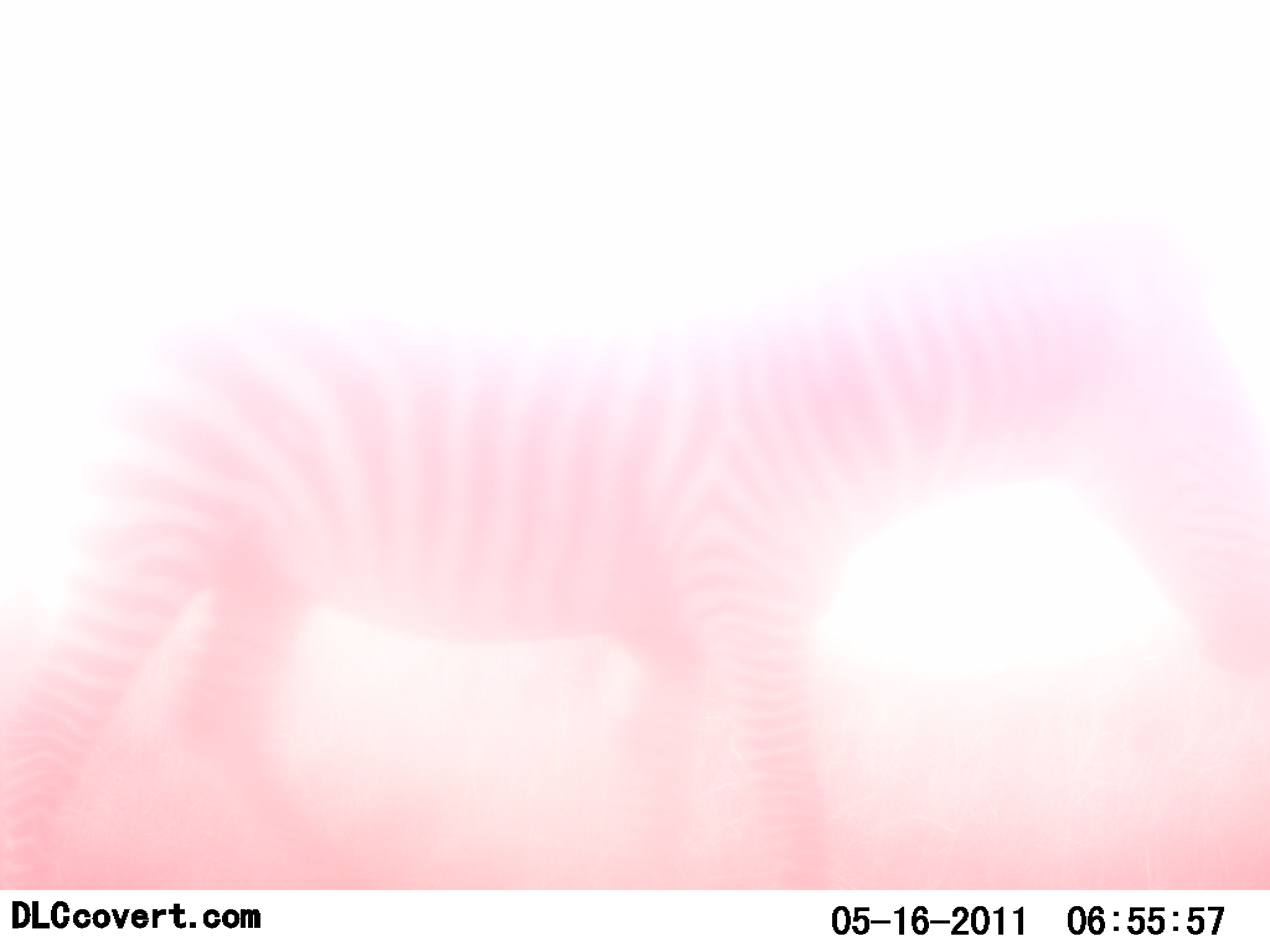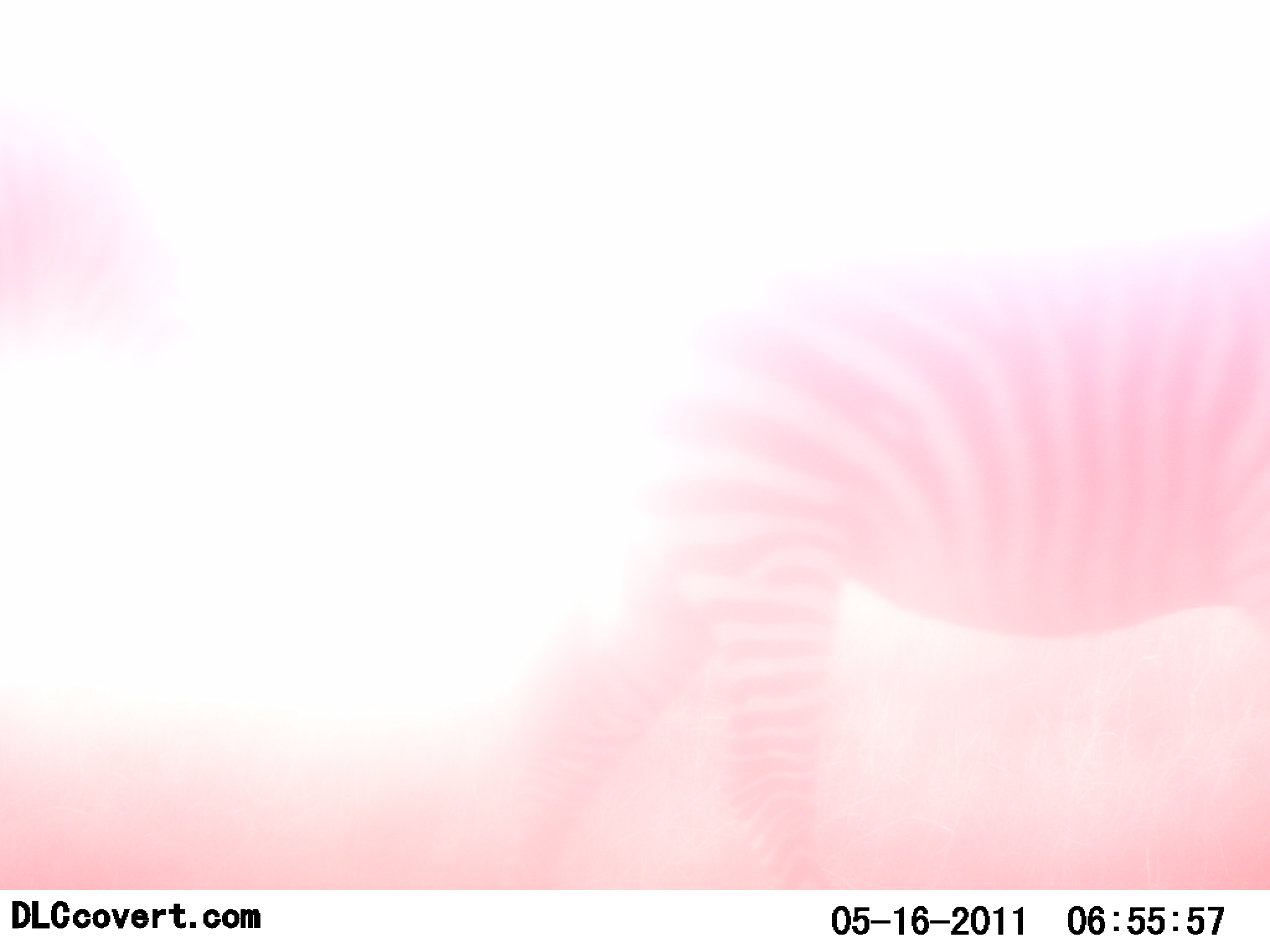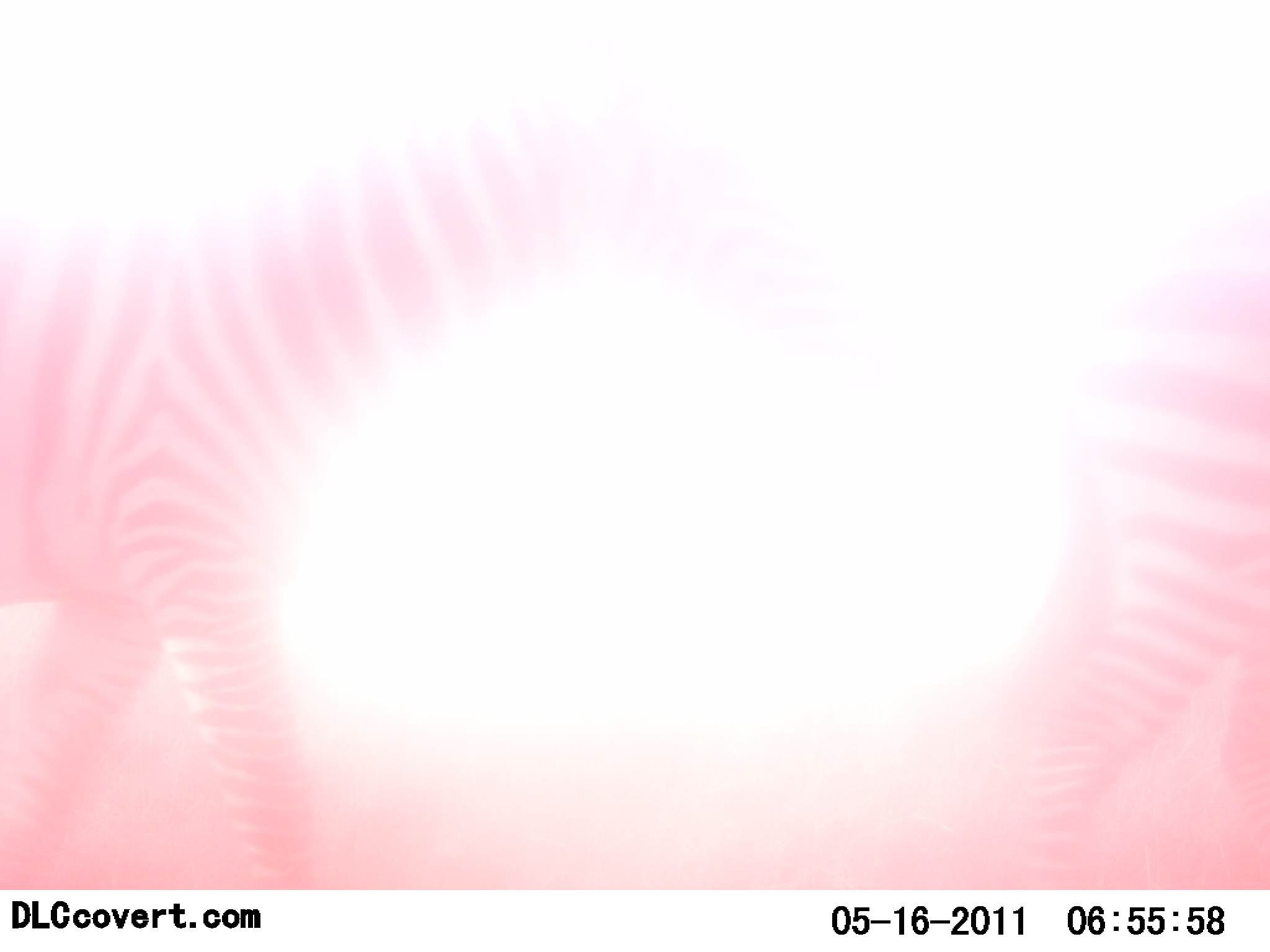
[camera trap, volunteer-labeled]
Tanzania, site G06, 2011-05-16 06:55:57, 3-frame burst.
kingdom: Animalia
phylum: Chordata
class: Mammalia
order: Perissodactyla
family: Equidae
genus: Equus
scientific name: Equus quagga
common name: plains zebra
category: zebra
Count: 2.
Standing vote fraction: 33%.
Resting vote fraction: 0%.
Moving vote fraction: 78%.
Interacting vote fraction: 0%.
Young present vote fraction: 0%.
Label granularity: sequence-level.